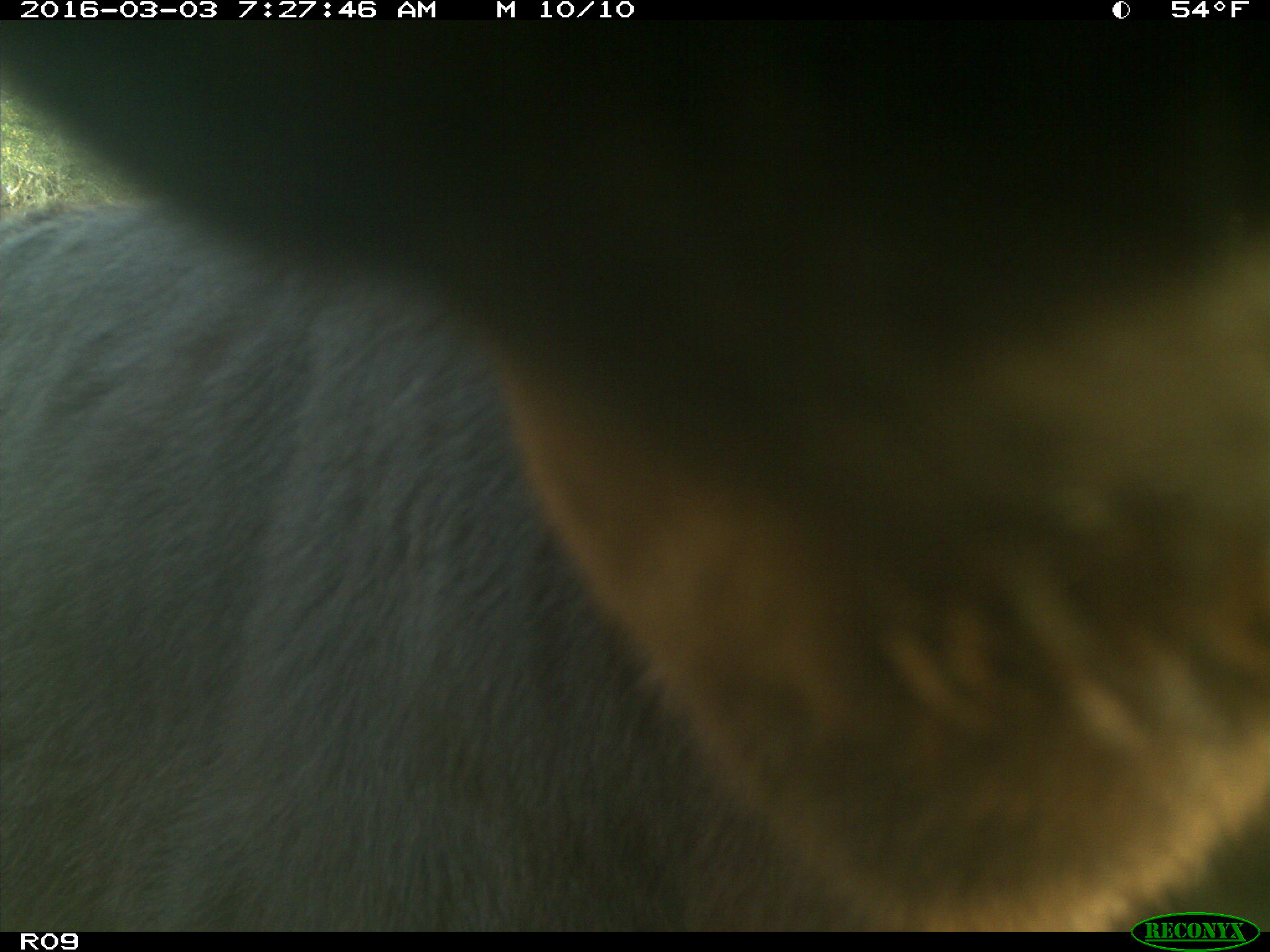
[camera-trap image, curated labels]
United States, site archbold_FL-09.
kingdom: Animalia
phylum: Chordata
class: Mammalia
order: Artiodactyla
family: Bovidae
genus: Bos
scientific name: Bos taurus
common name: domestic cow